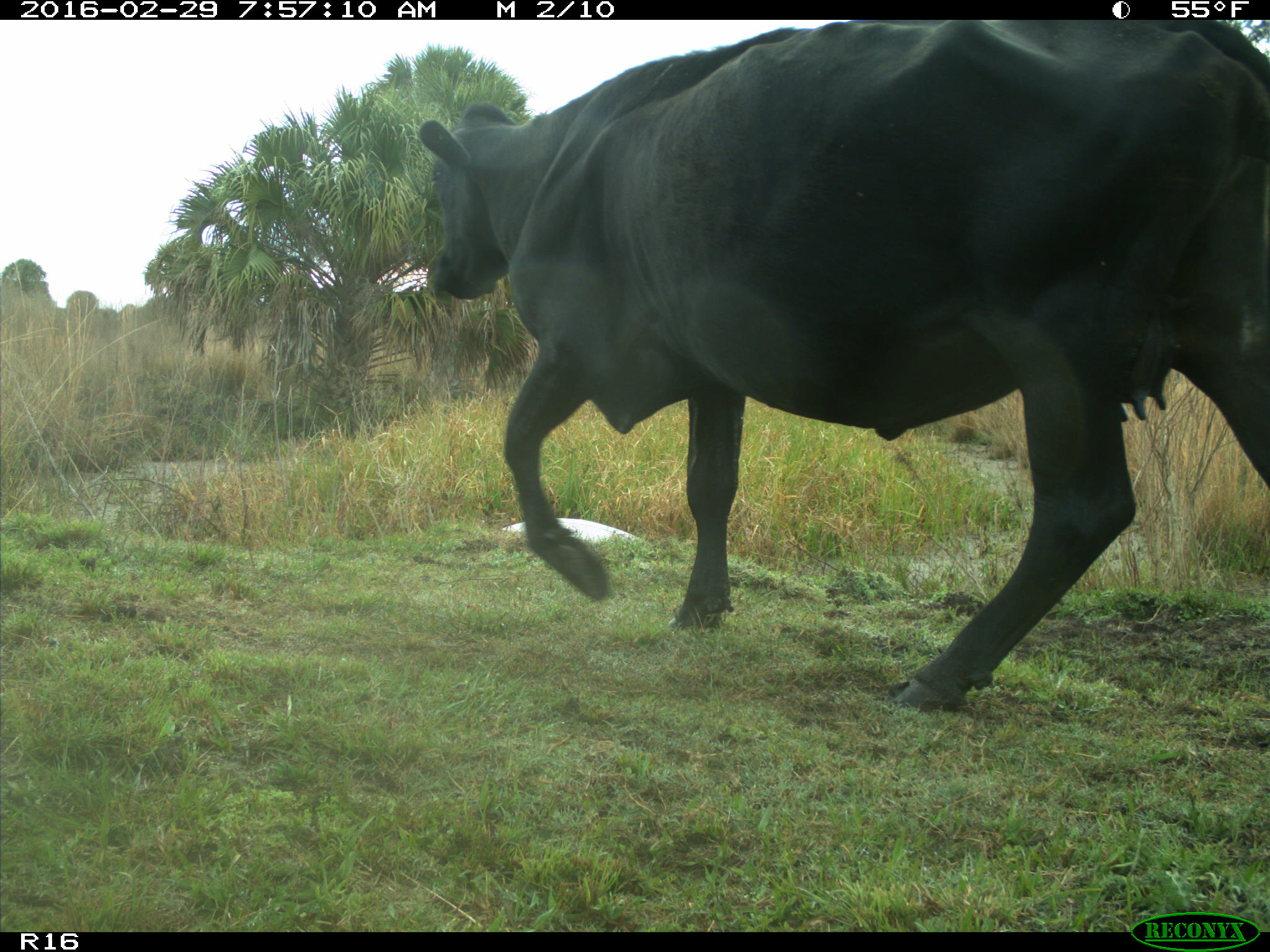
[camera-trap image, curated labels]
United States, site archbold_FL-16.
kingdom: Animalia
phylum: Chordata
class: Mammalia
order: Artiodactyla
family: Bovidae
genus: Bos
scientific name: Bos taurus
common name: domestic cow